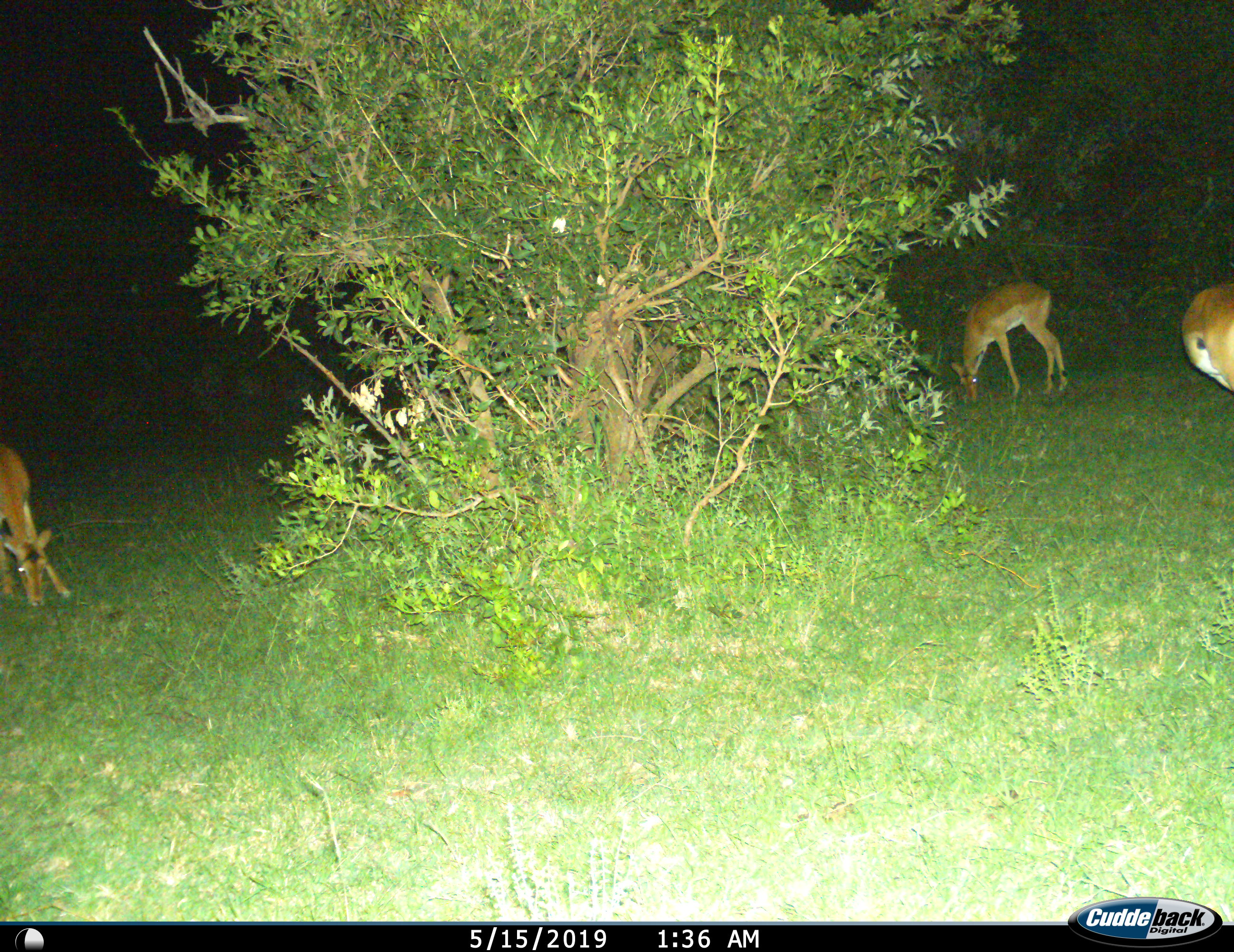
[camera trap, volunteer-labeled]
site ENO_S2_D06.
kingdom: Animalia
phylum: Chordata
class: Mammalia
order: Artiodactyla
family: Bovidae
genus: Aepyceros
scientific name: Aepyceros melampus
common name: impala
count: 3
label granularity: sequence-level